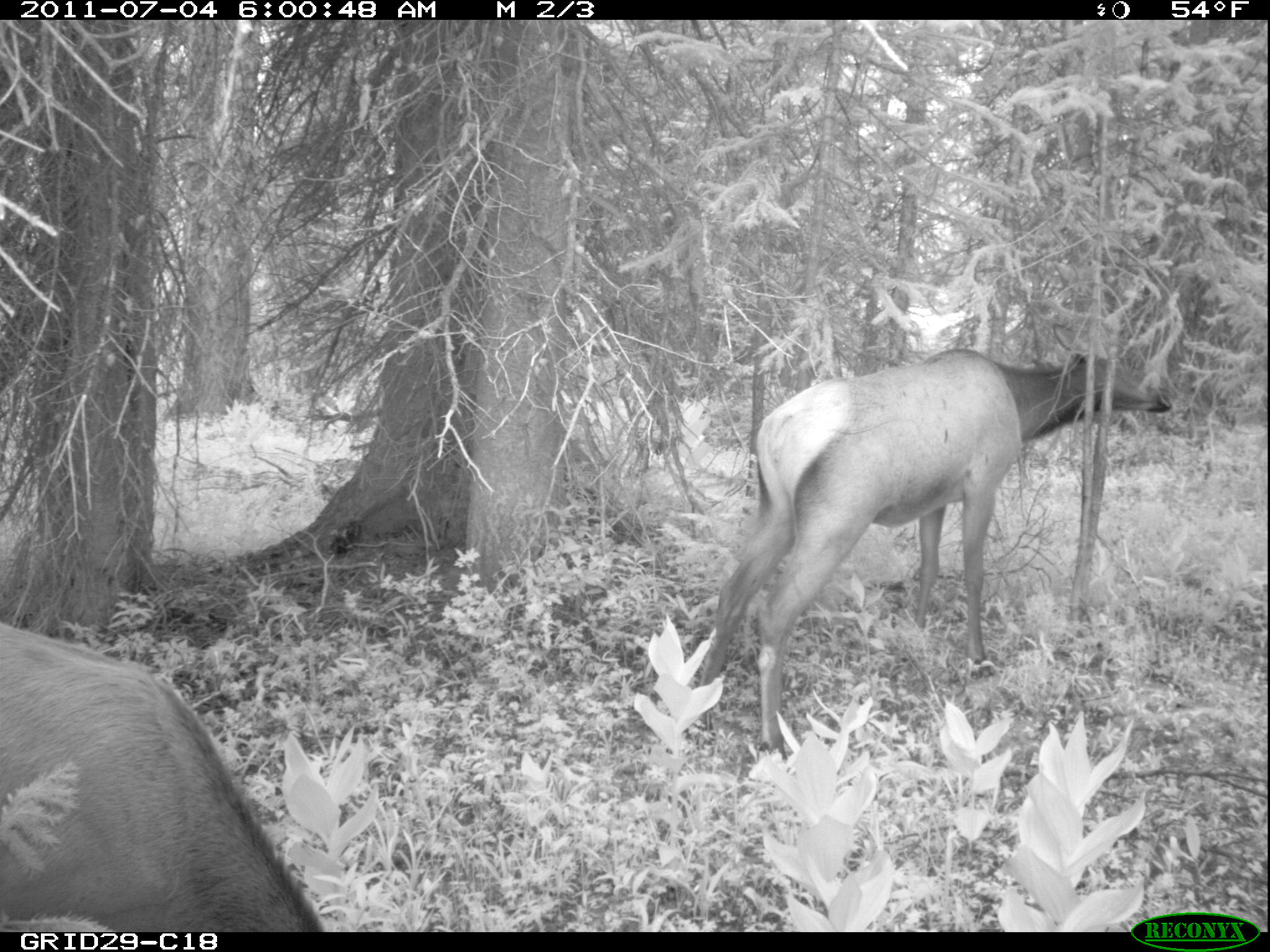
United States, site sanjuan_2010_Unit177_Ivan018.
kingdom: Animalia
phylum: Chordata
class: Mammalia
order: Artiodactyla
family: Cervidae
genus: Cervus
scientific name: Cervus elaphus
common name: red deer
Cervus elaphus (red deer).